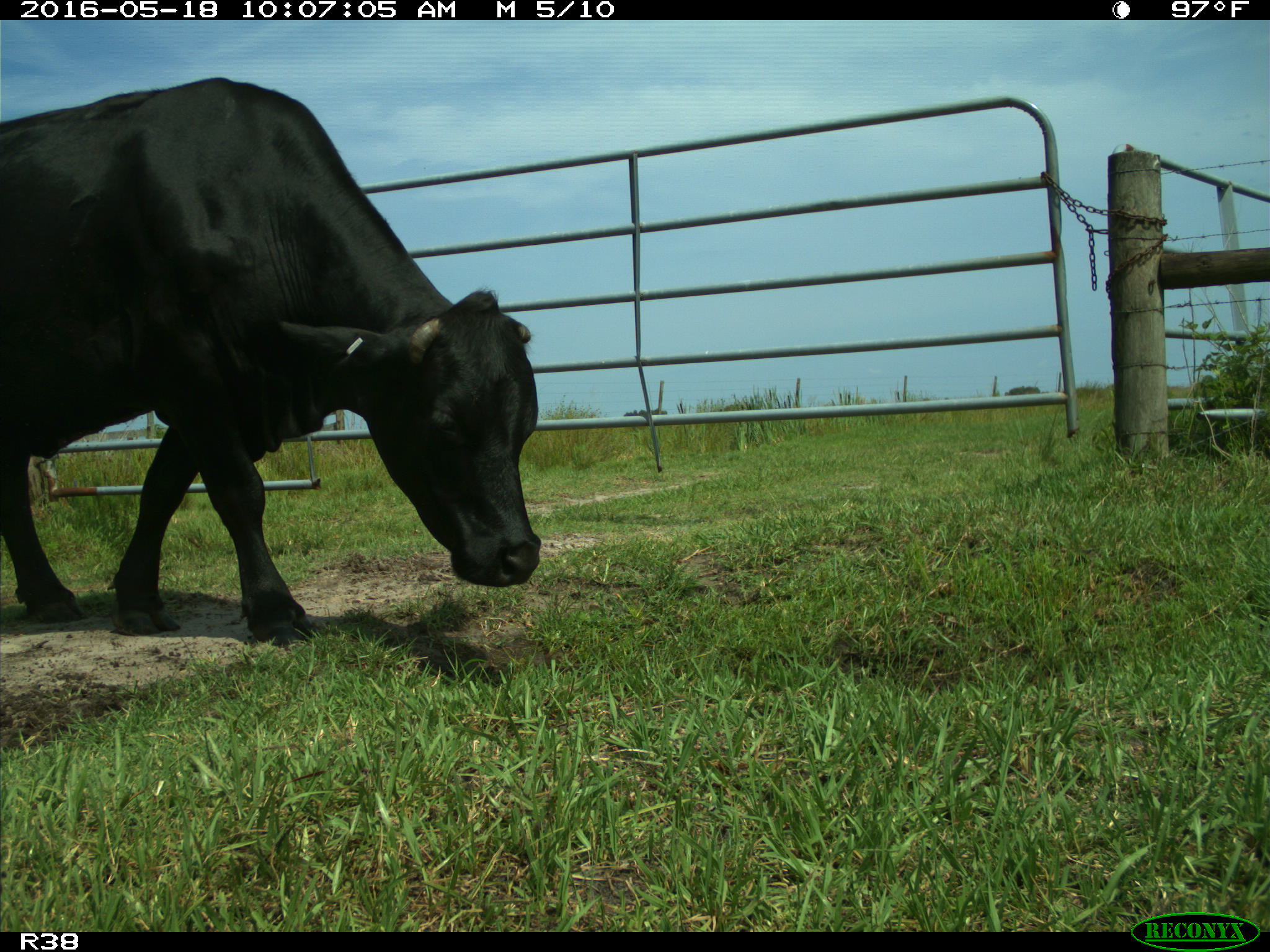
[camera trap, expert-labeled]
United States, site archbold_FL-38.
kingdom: Animalia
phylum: Chordata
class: Mammalia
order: Artiodactyla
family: Bovidae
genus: Bos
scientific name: Bos taurus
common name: domestic cow